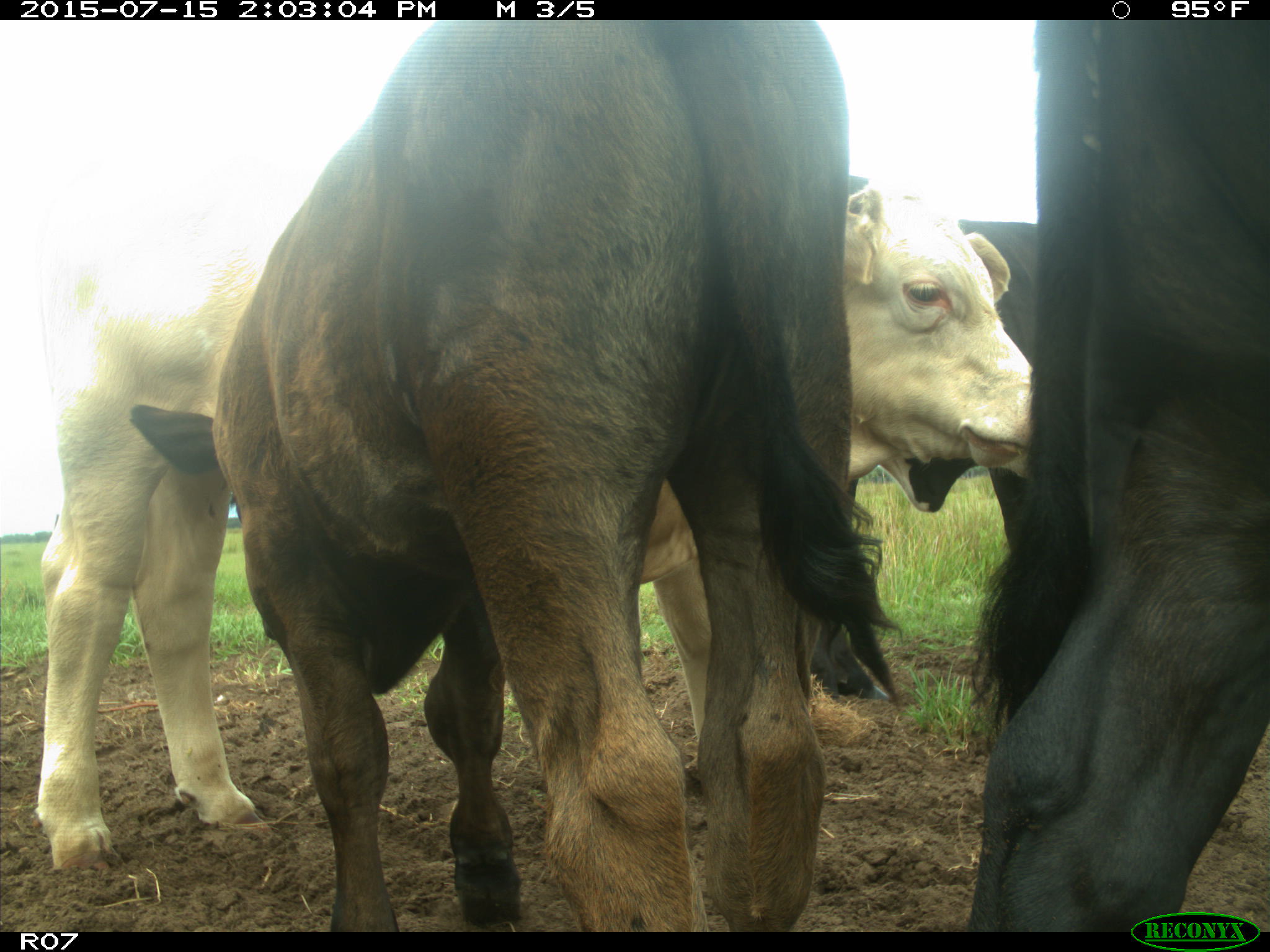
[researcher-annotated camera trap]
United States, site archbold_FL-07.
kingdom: Animalia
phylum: Chordata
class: Mammalia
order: Artiodactyla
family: Bovidae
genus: Bos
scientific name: Bos taurus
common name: domestic cow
Bos taurus (domestic cow).